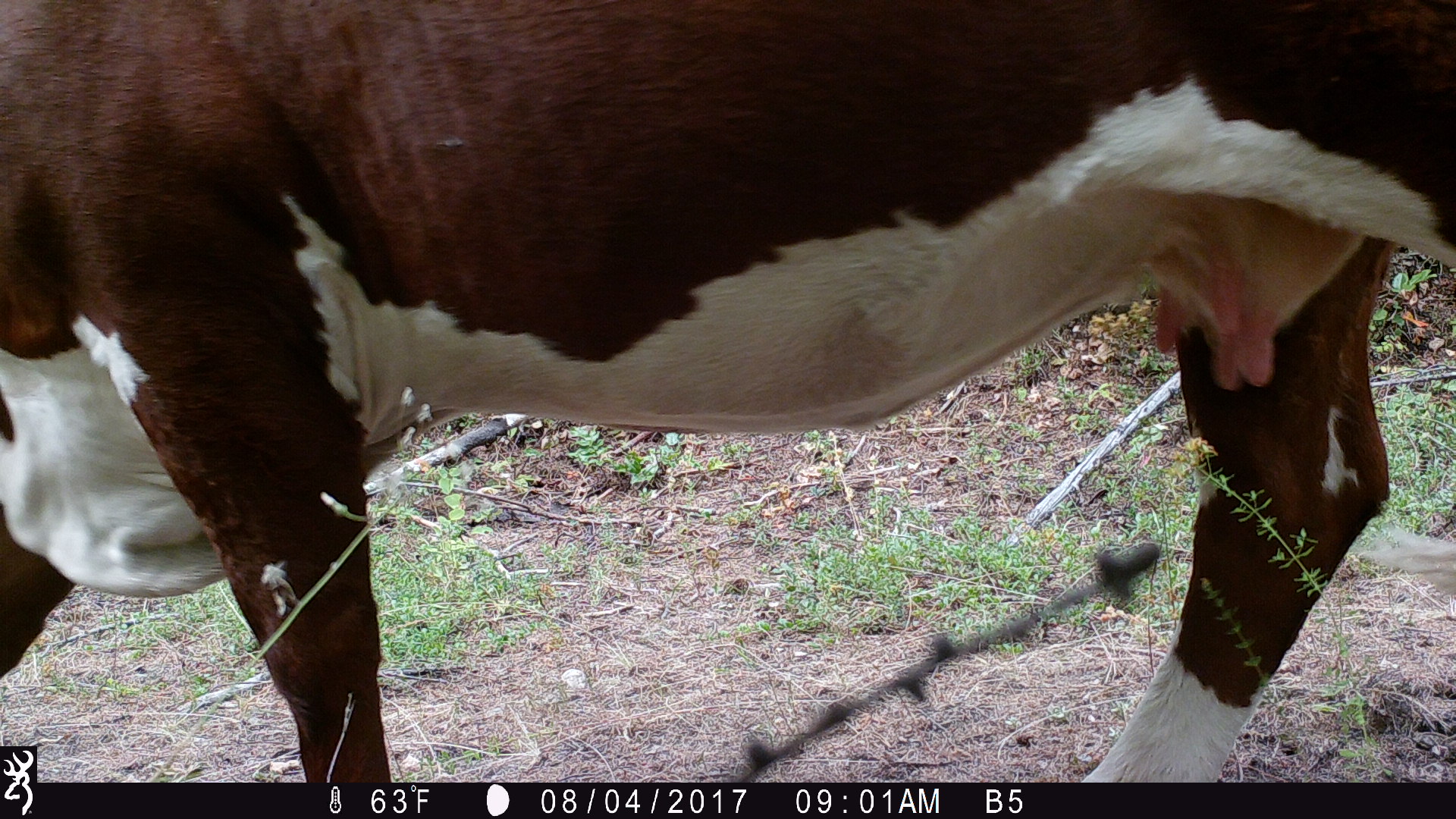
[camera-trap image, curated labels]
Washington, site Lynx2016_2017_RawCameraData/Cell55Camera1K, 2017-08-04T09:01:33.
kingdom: Animalia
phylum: Chordata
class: Mammalia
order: Artiodactyla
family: Bovidae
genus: Bos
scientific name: Bos taurus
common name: domestic cattle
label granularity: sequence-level